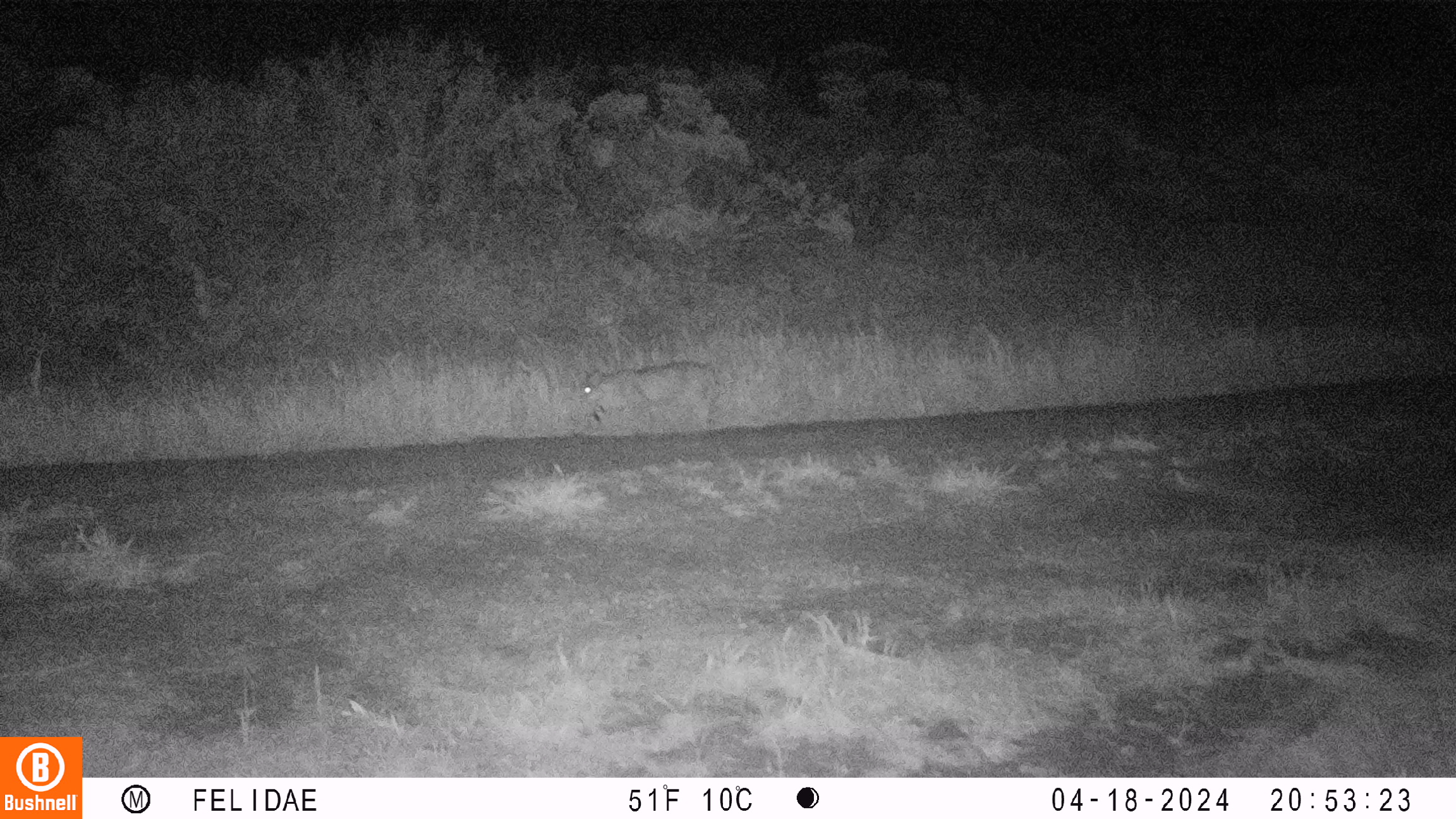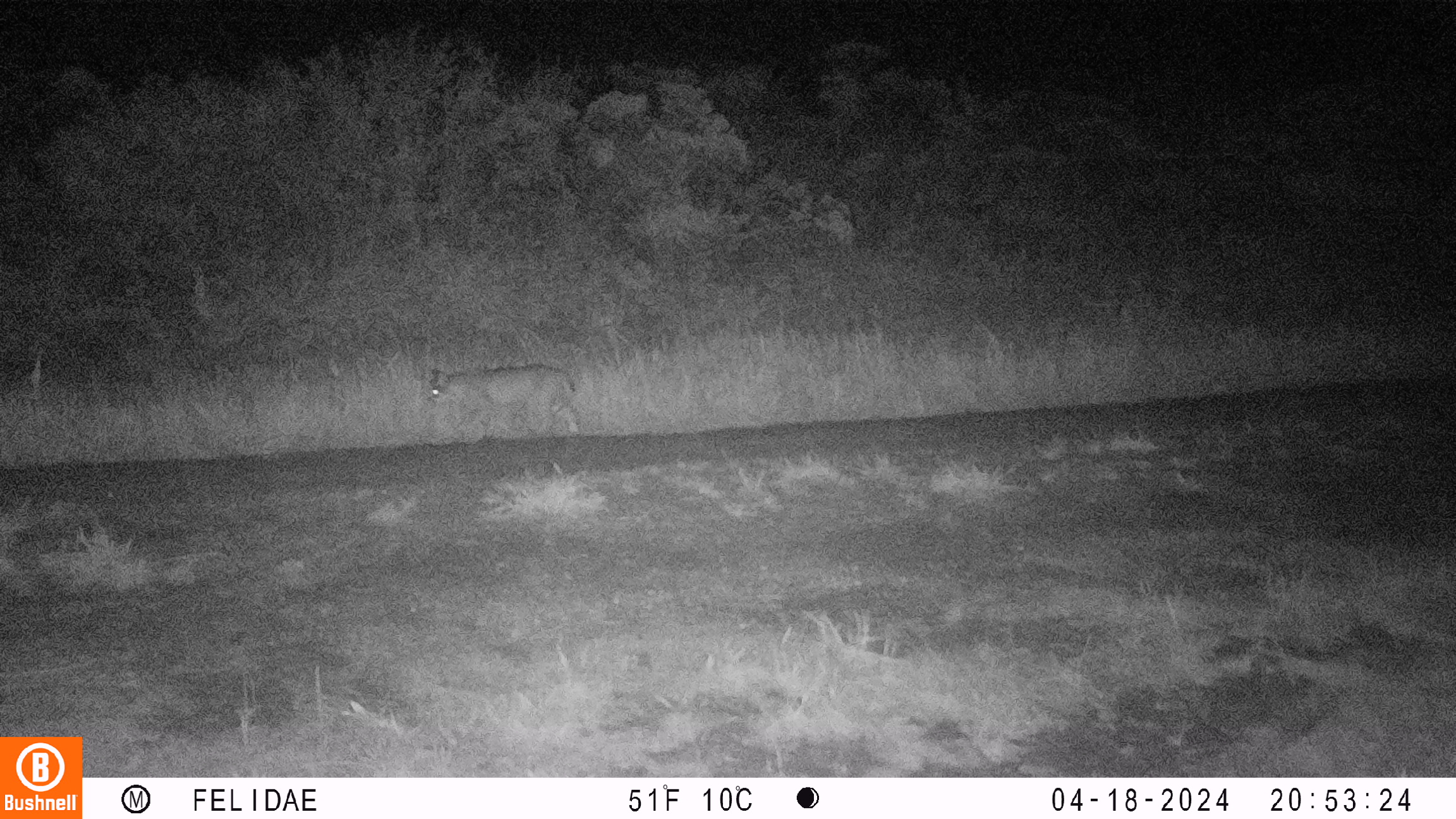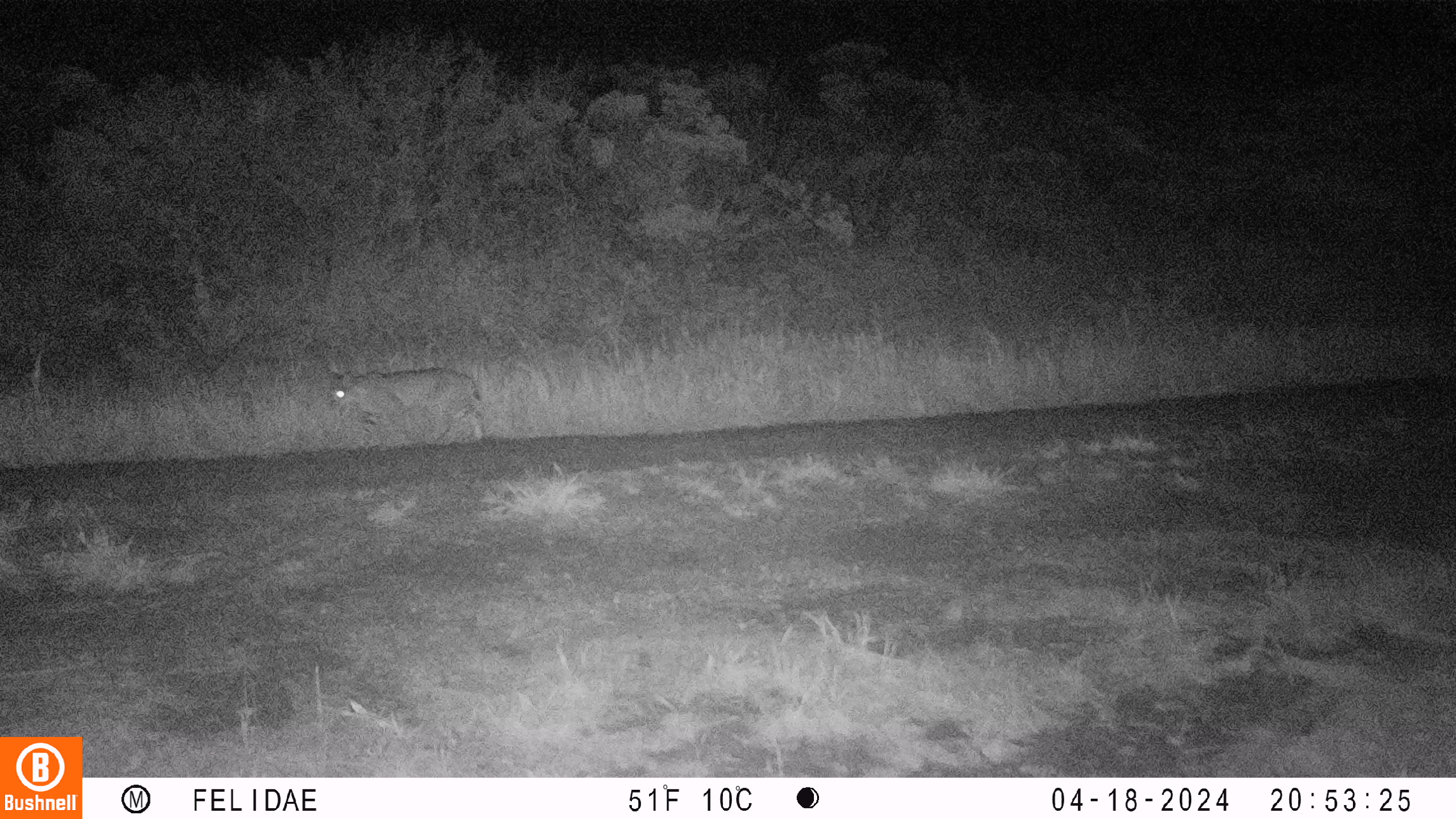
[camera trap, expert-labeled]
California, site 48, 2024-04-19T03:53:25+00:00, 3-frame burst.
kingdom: Animalia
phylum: Chordata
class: Mammalia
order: Carnivora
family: Felidae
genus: Lynx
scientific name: Lynx rufus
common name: bobcat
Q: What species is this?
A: Bobcat (Lynx rufus).